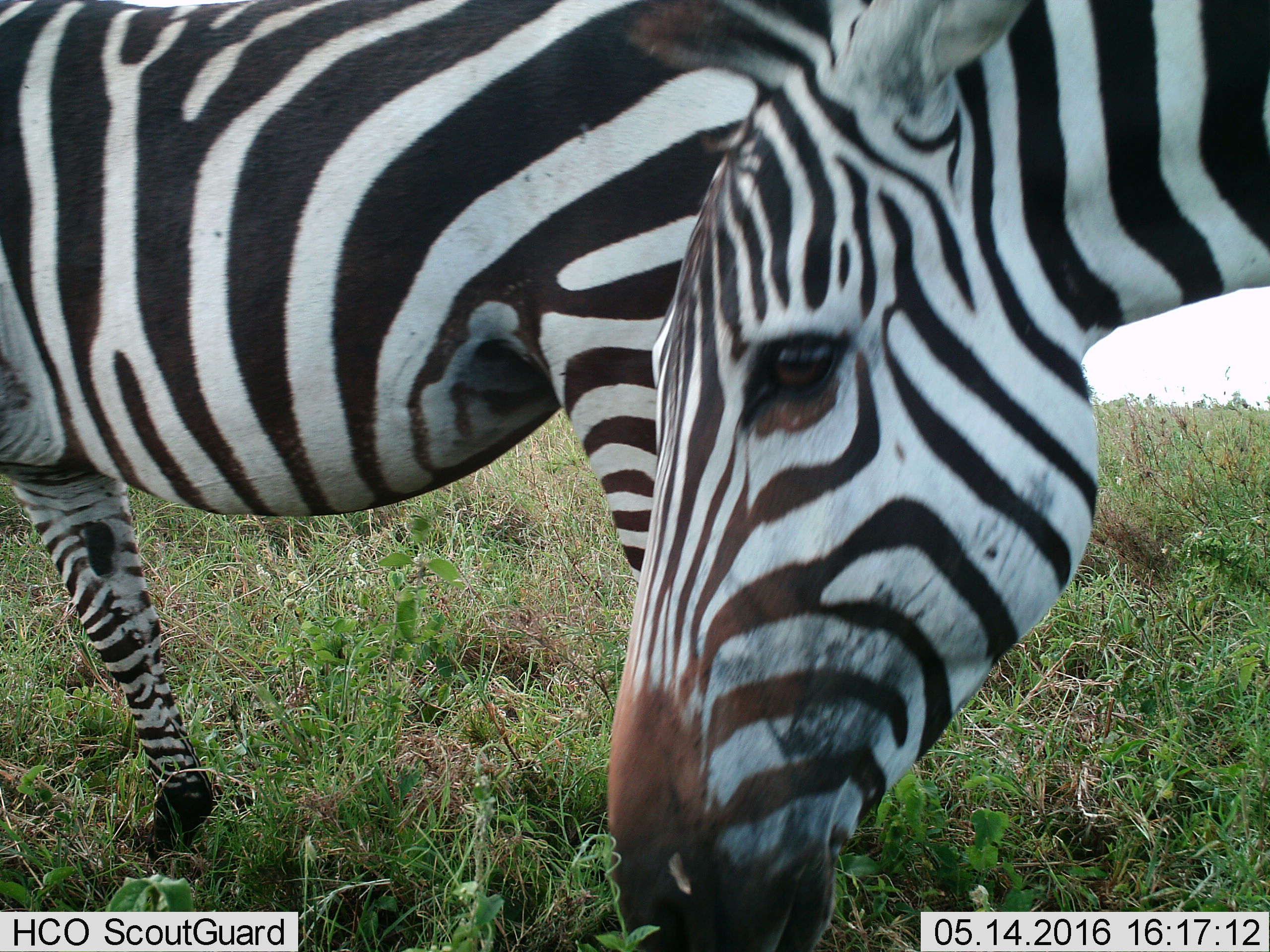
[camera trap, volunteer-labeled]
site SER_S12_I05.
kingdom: Animalia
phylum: Chordata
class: Mammalia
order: Perissodactyla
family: Equidae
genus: Equus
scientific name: Equus quagga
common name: plains zebra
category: zebraplains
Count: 2.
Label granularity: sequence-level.